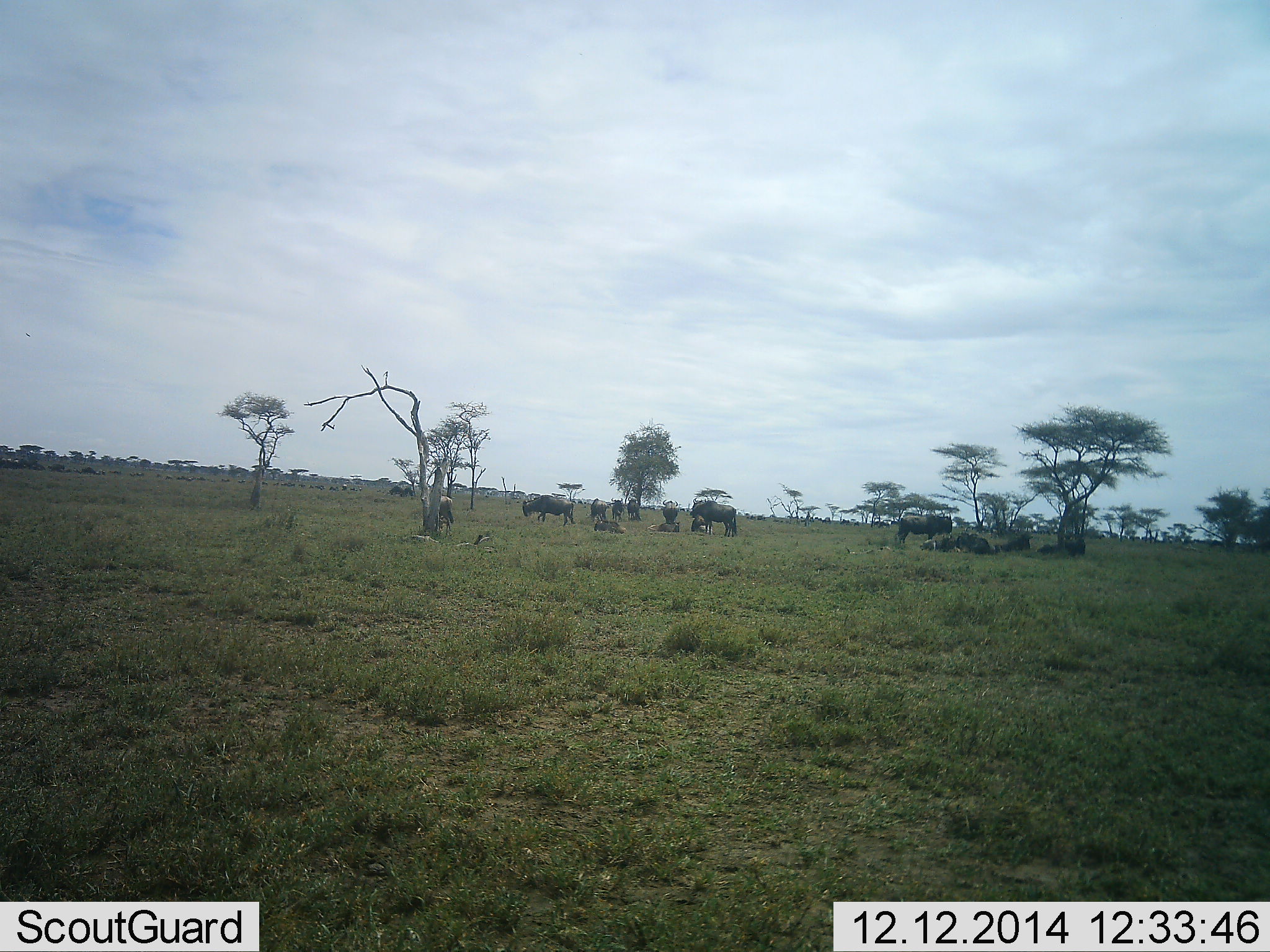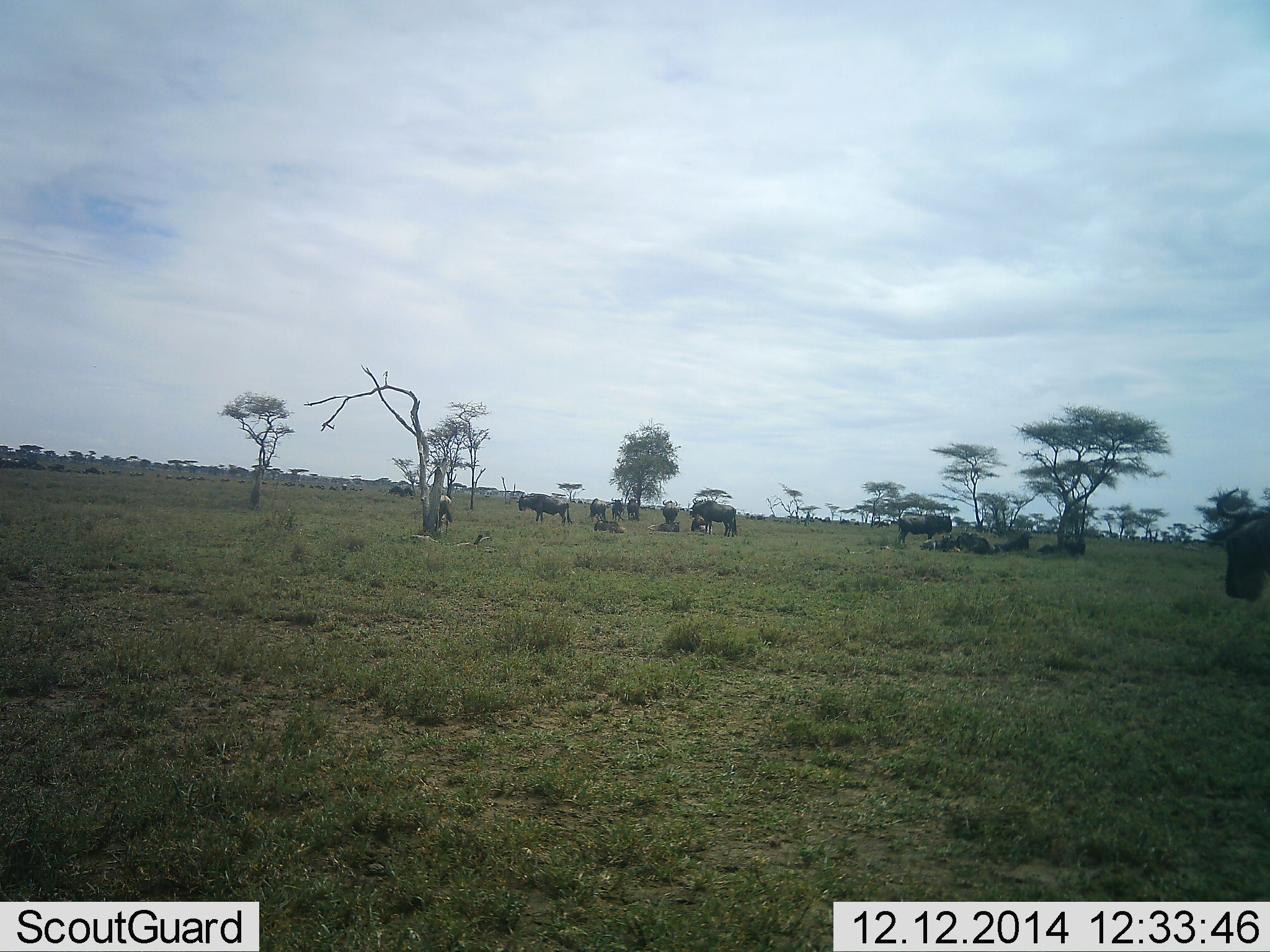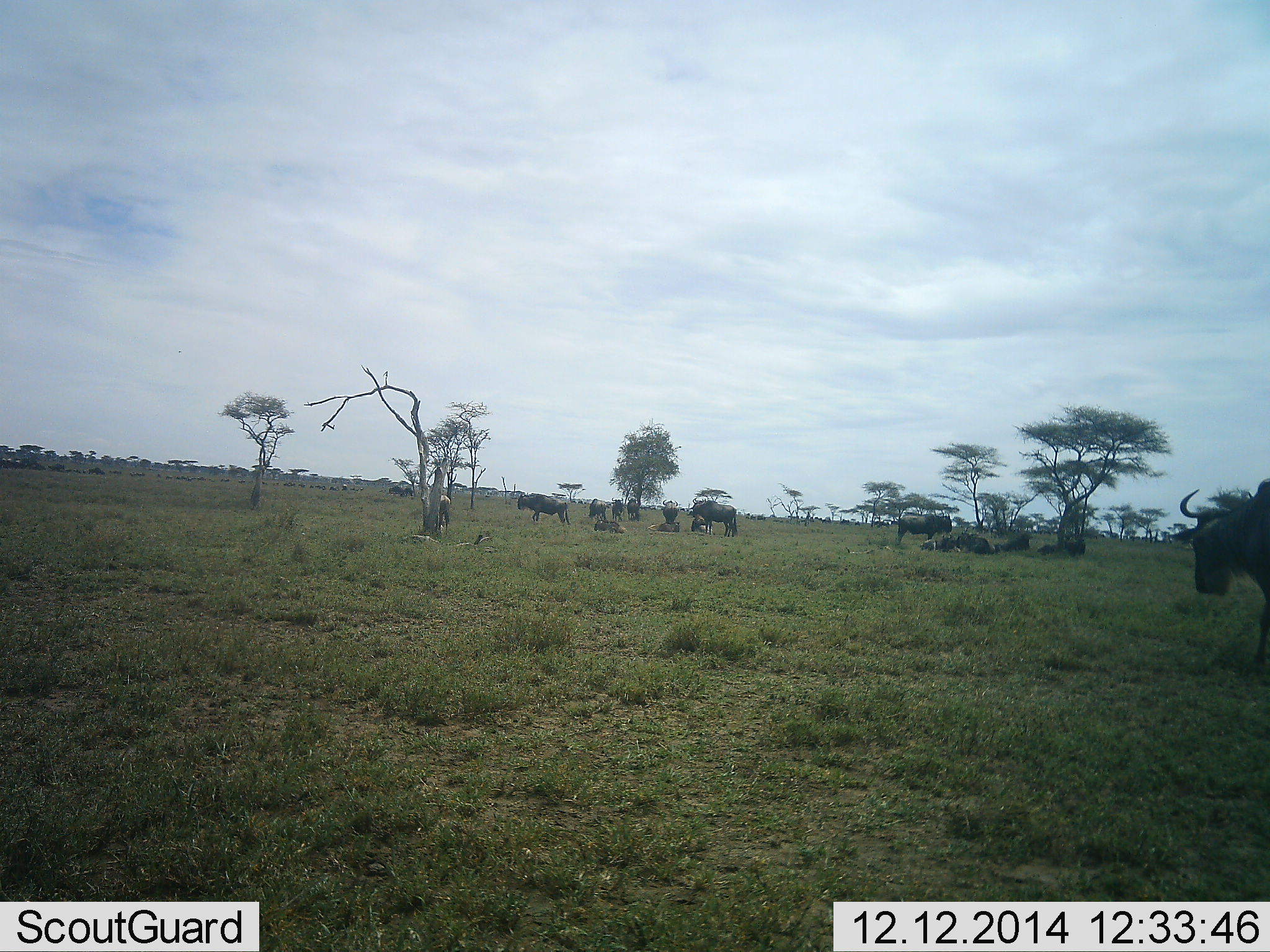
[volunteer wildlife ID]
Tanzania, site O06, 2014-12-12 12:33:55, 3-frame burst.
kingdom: Animalia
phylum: Chordata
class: Mammalia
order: Artiodactyla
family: Bovidae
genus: Connochaetes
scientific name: Connochaetes taurinus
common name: blue wildebeest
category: wildebeest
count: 11-50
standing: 82%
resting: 73%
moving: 45%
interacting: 9%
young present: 18%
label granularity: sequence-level